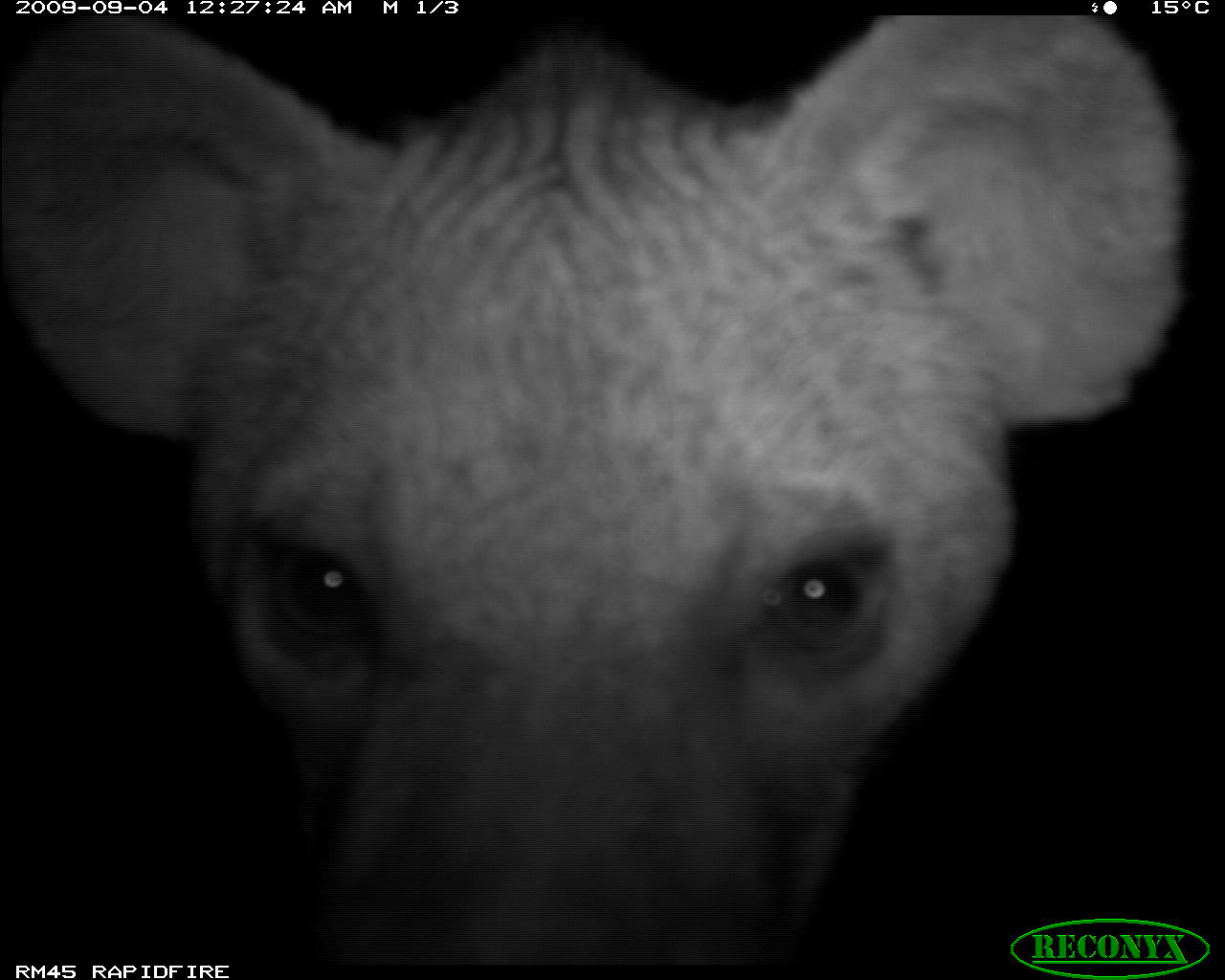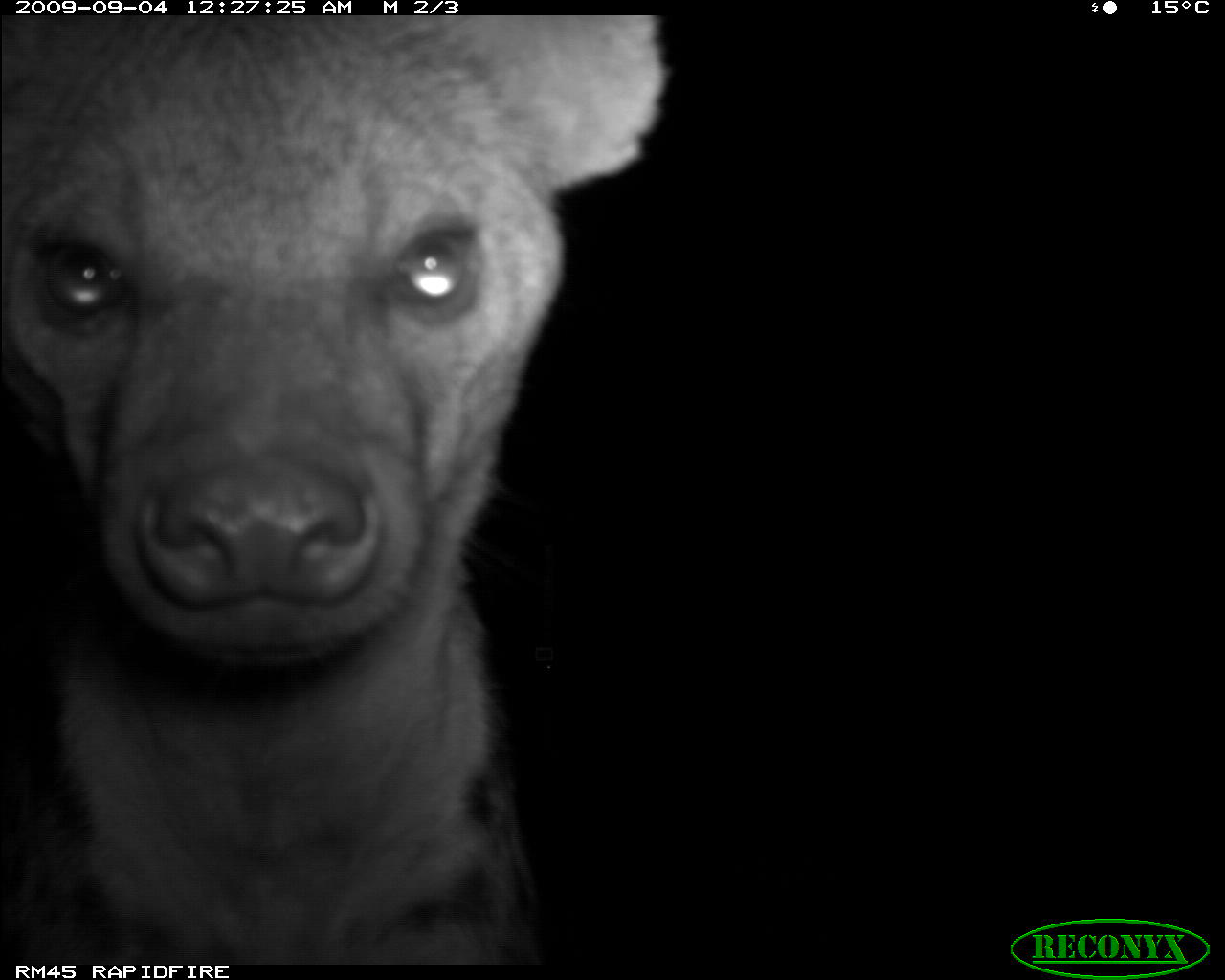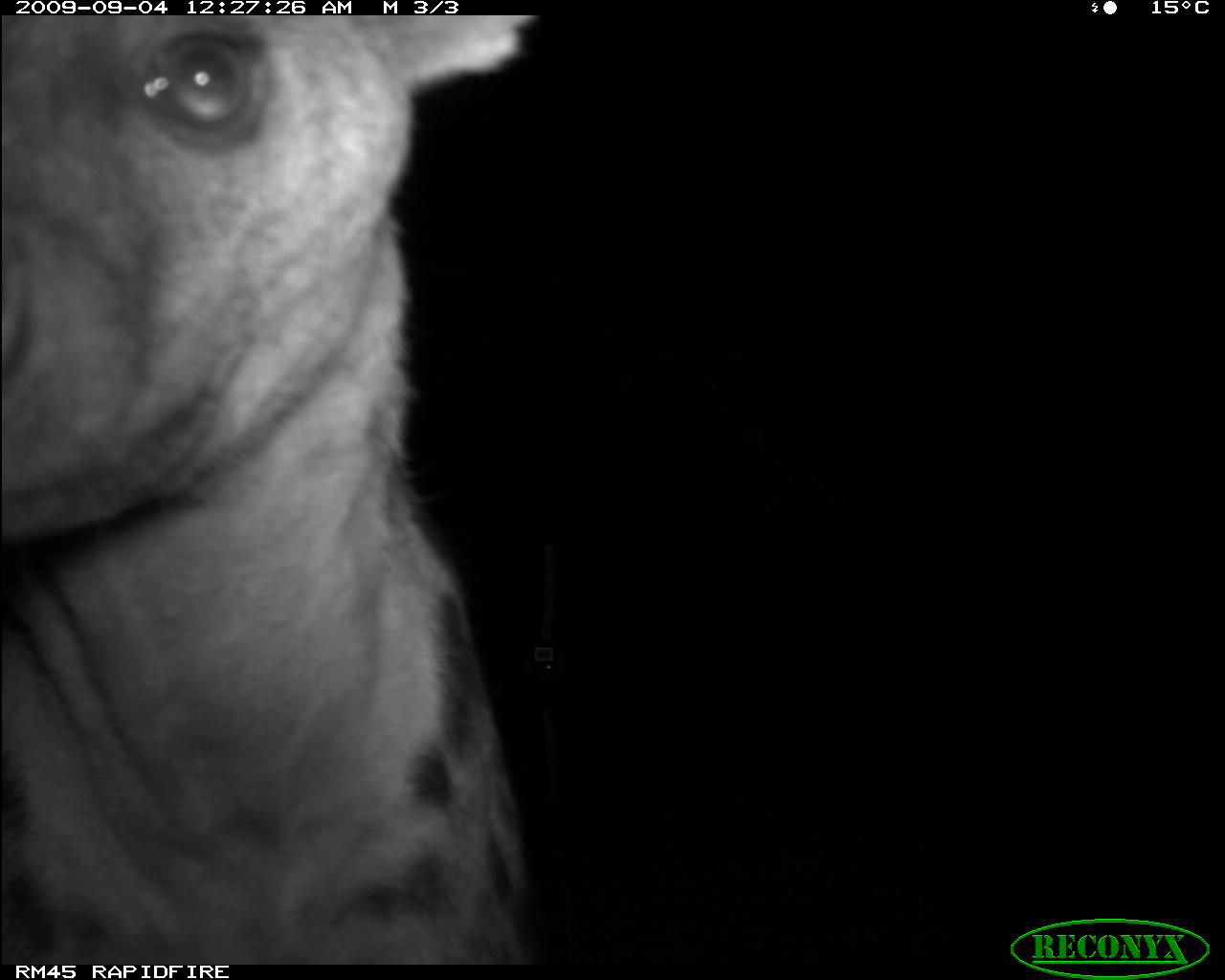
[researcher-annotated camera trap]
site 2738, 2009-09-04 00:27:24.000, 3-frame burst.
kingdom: Animalia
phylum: Chordata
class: Mammalia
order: Carnivora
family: Hyaenidae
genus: Crocuta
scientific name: Crocuta crocuta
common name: spotted hyena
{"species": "Crocuta crocuta (spotted hyena)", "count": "1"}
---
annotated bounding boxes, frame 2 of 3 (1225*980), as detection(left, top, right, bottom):
crocuta crocuta: detection(0, 15, 666, 958)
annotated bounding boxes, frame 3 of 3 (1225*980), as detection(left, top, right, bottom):
crocuta crocuta: detection(0, 13, 538, 965)